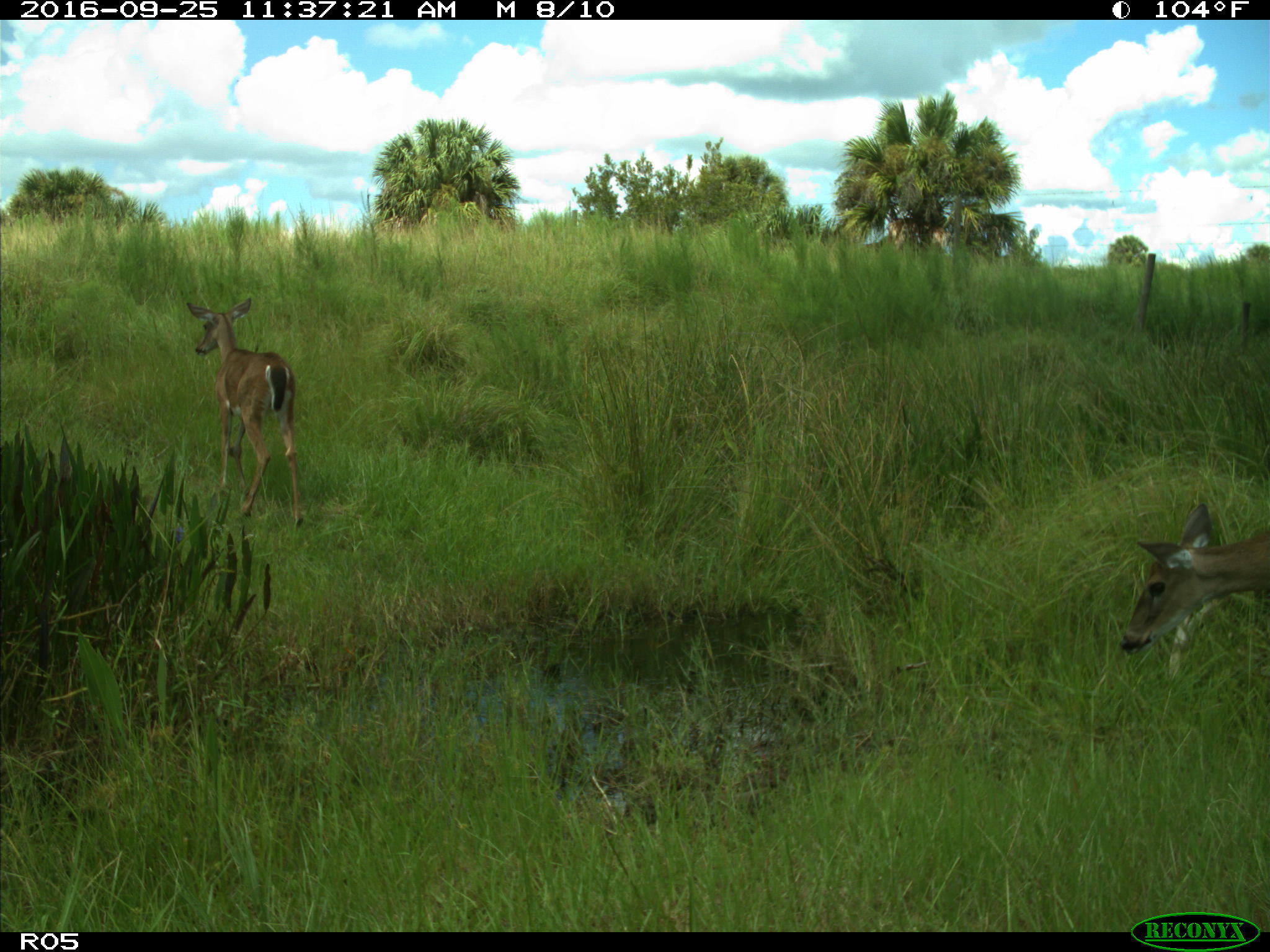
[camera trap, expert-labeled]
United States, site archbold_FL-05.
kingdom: Animalia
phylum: Chordata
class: Mammalia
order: Artiodactyla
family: Cervidae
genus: Odocoileus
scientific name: Odocoileus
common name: deer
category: unidentified deer